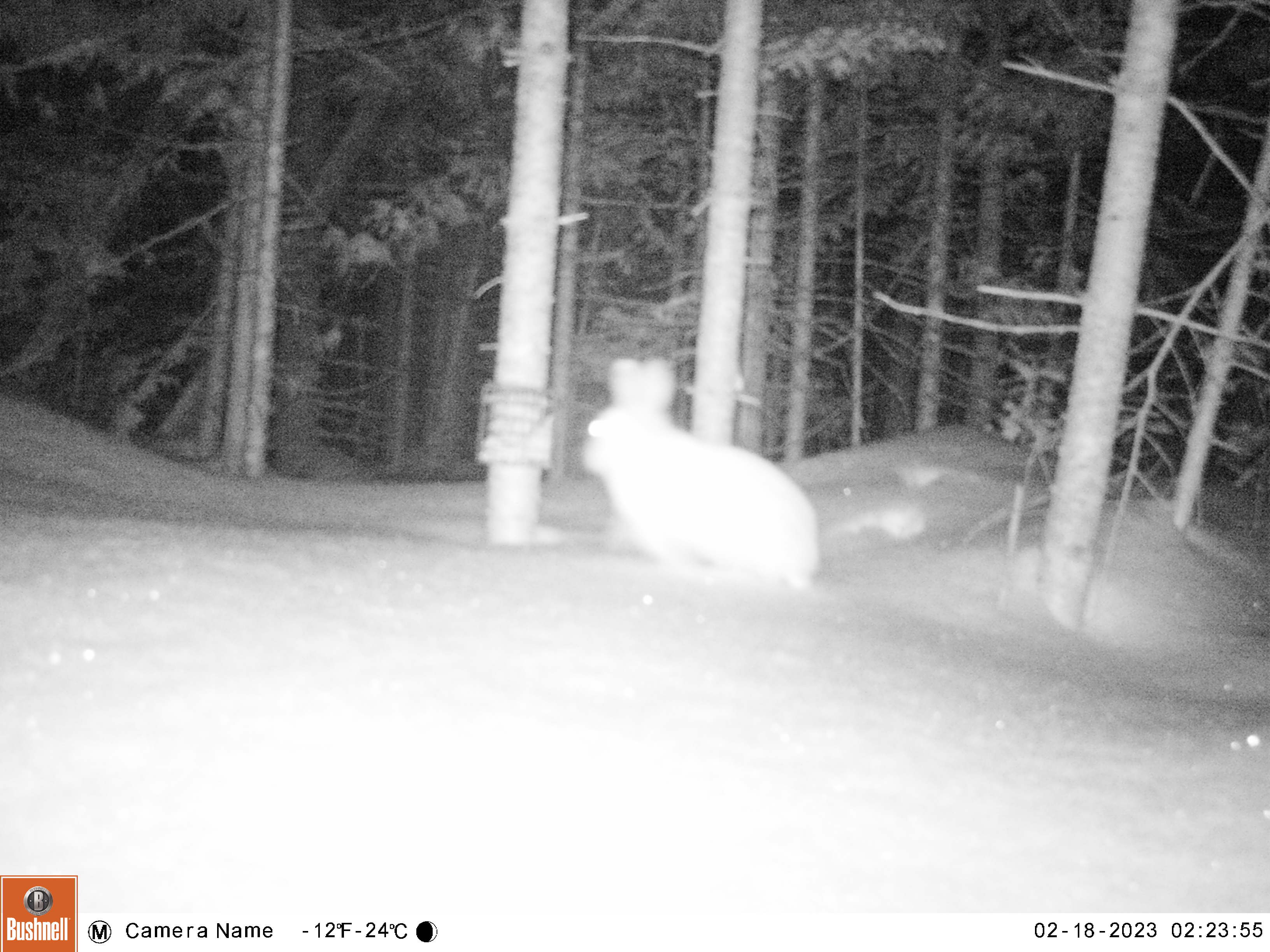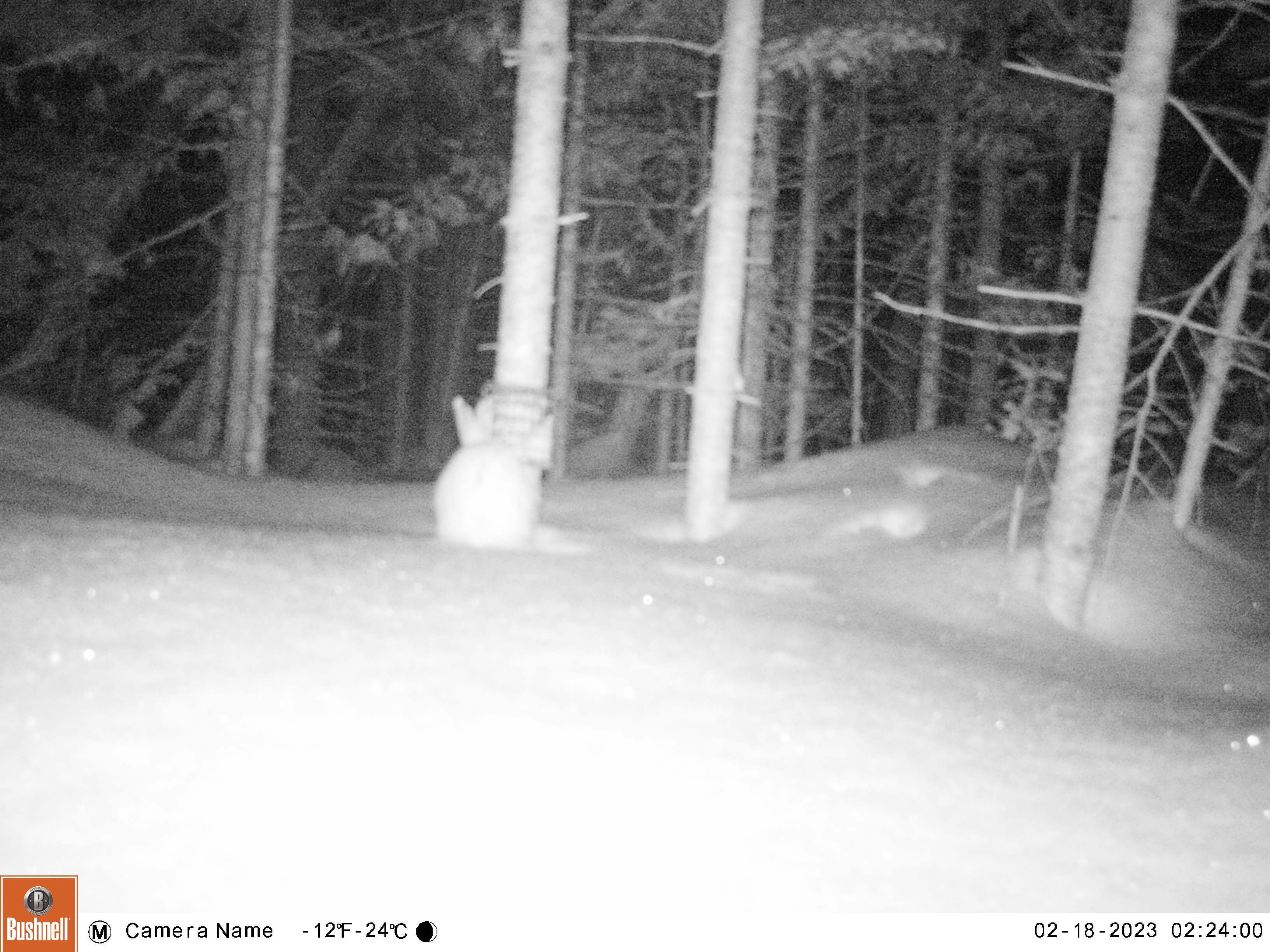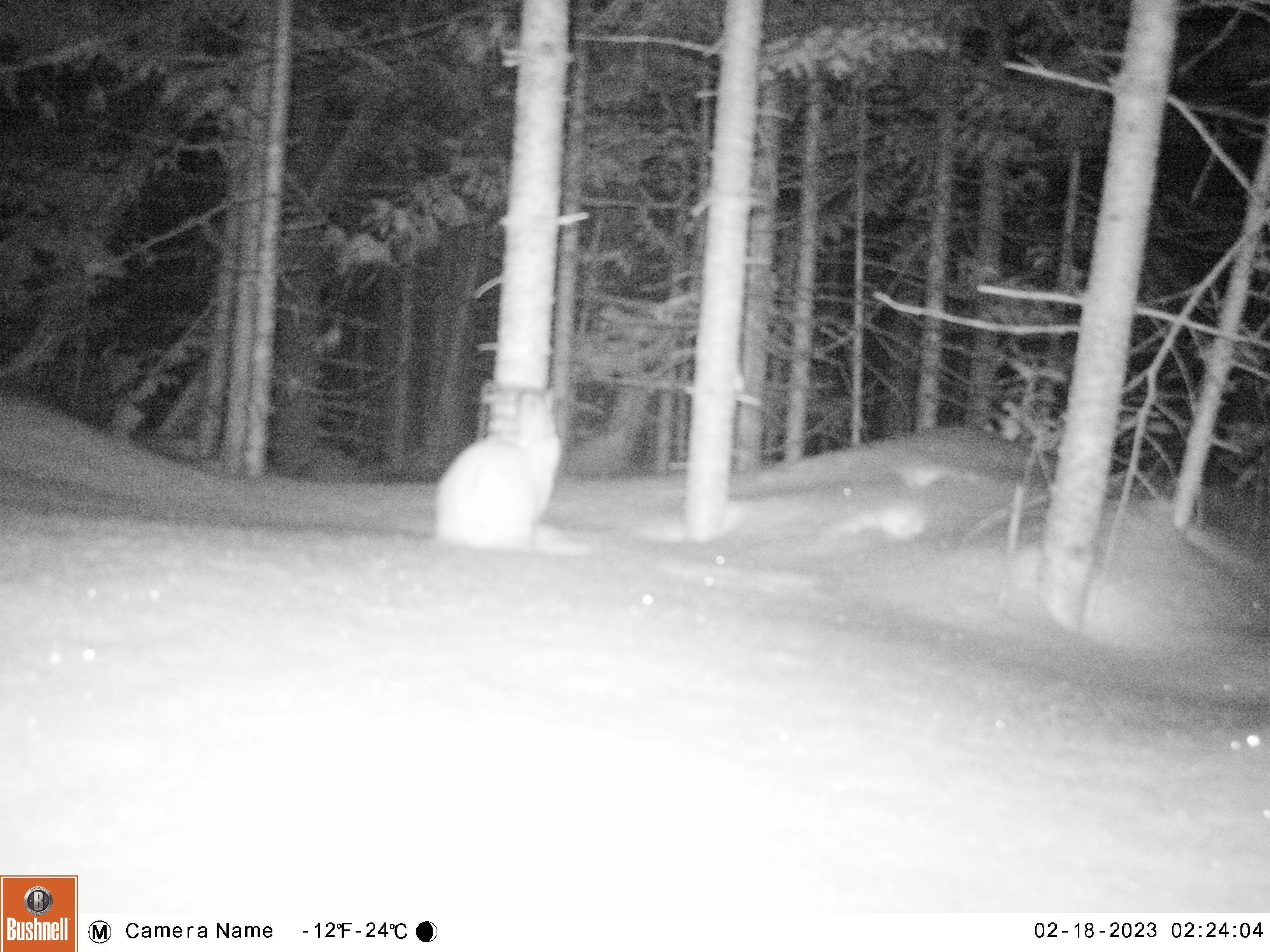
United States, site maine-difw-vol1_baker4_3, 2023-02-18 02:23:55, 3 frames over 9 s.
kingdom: Animalia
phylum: Chordata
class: Mammalia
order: Lagomorpha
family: Leporidae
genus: Lepus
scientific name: Lepus americanus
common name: snowshoe hare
Snowshoe hare (Lepus americanus).